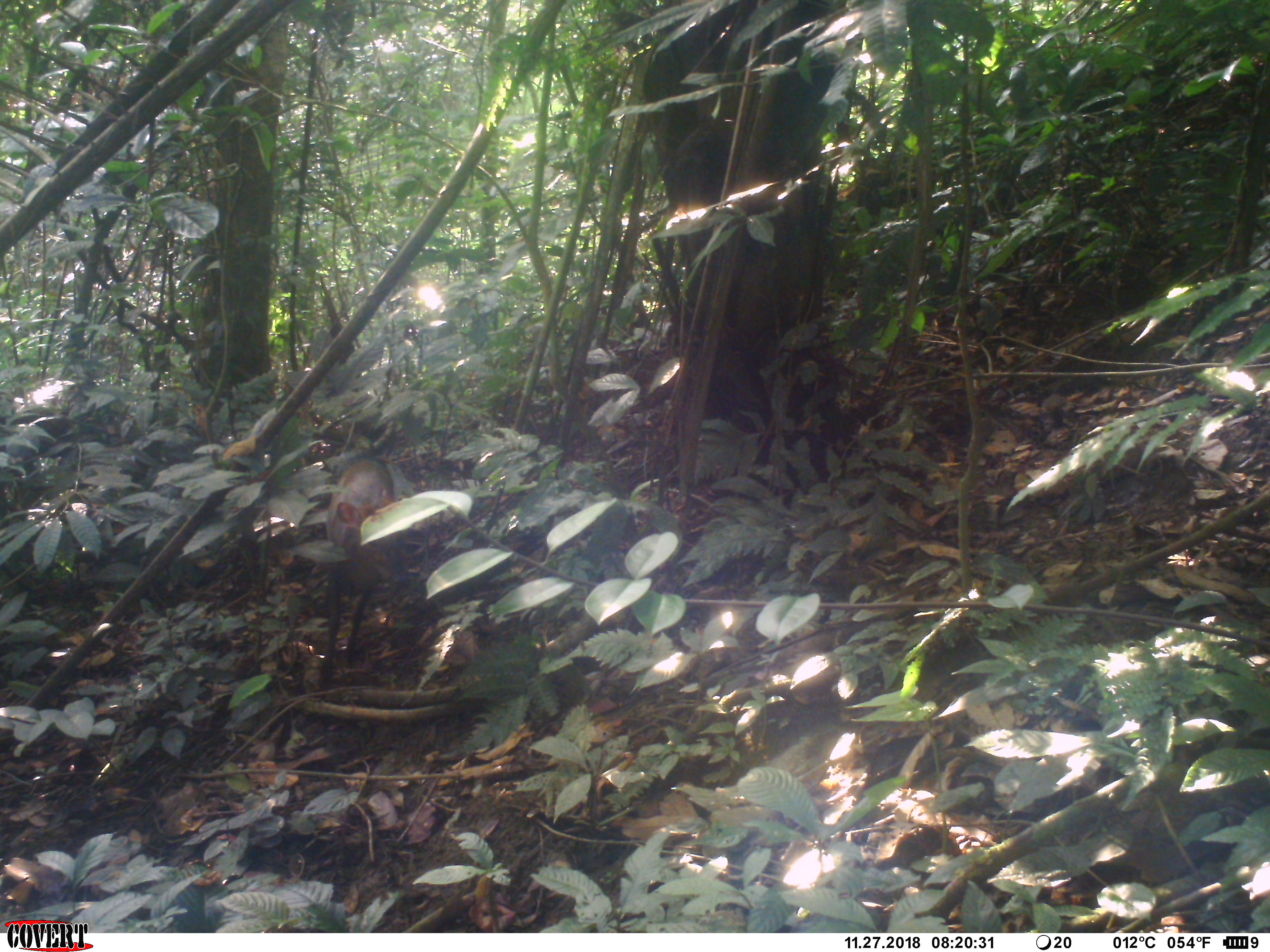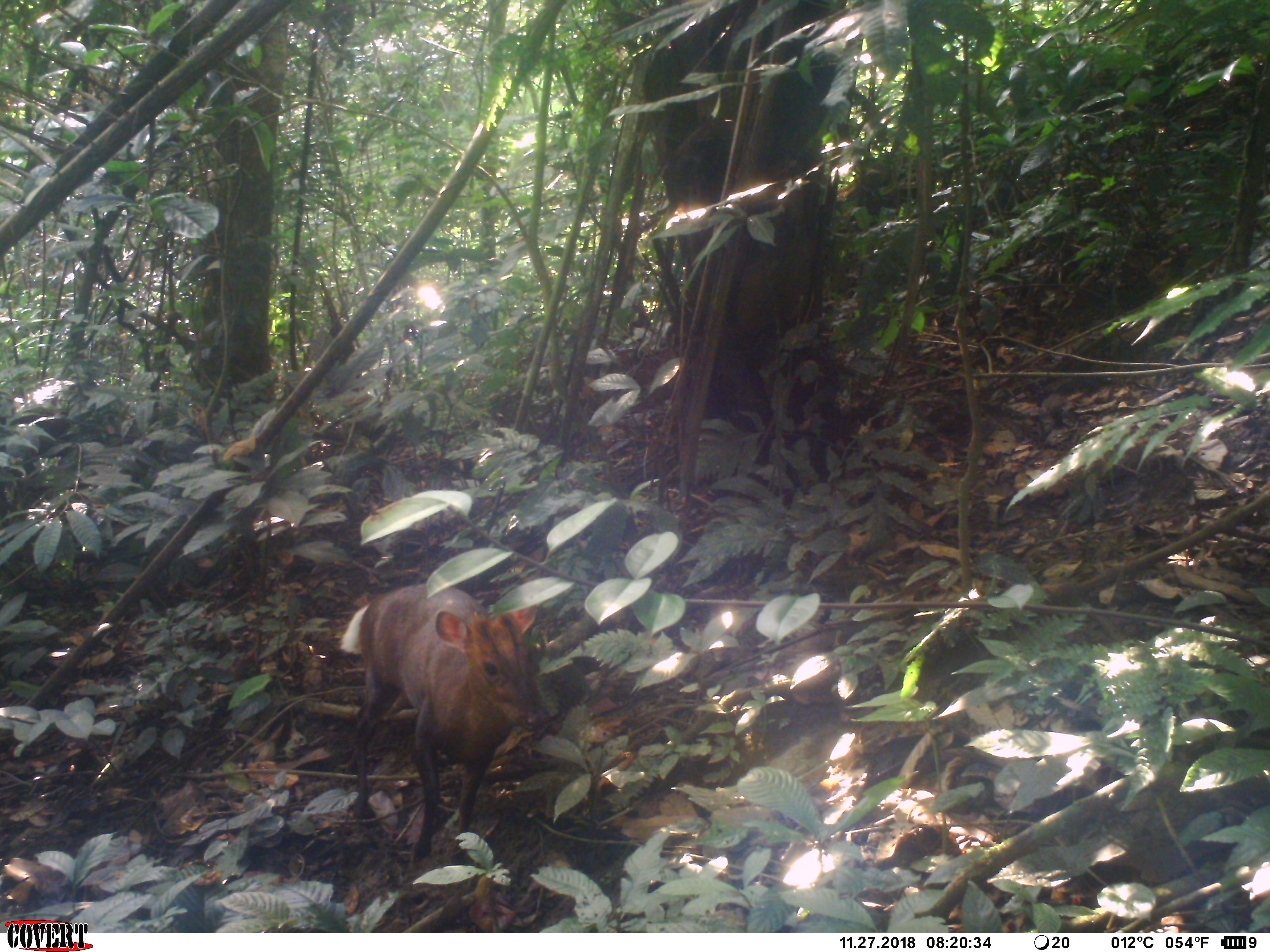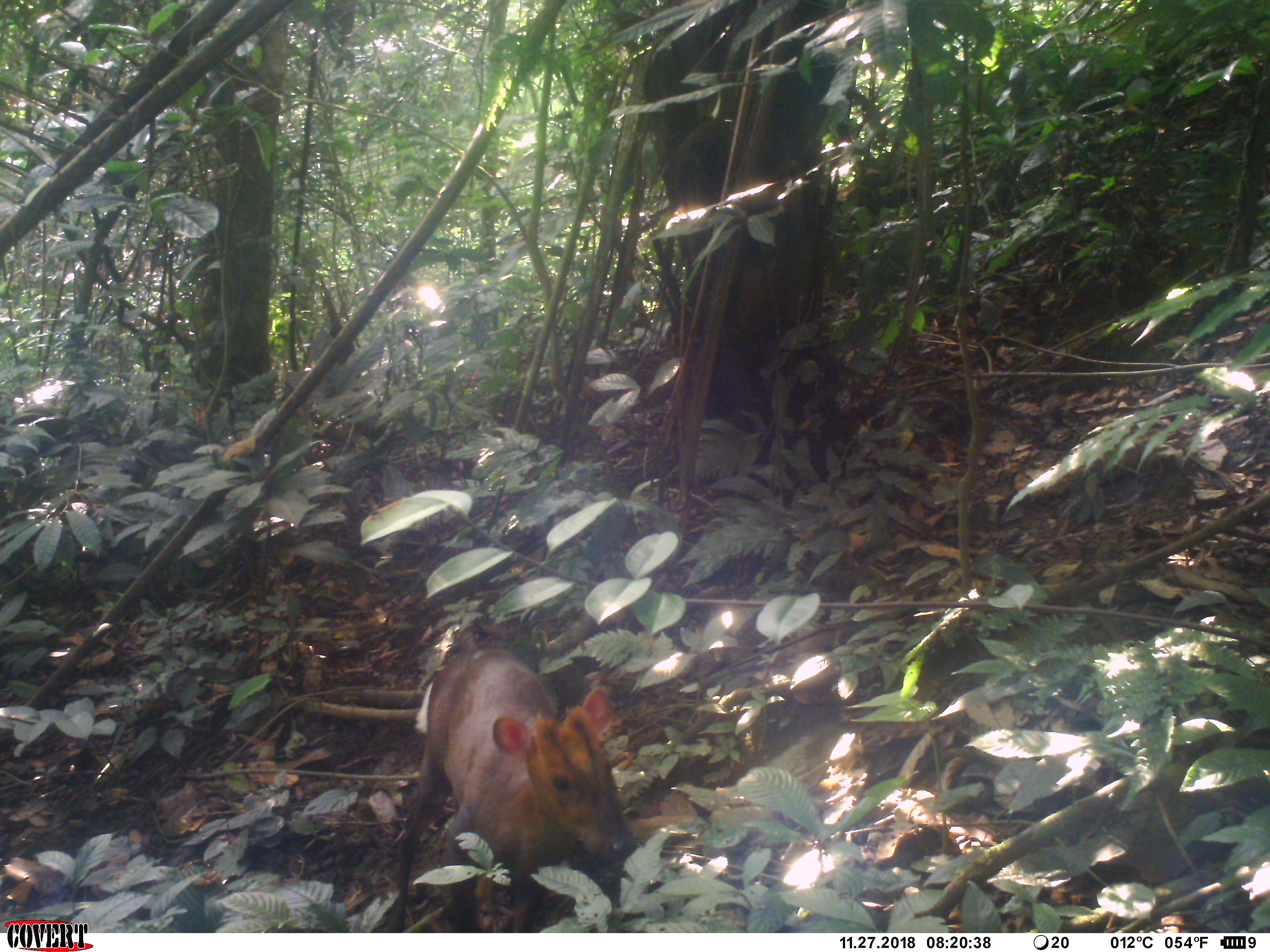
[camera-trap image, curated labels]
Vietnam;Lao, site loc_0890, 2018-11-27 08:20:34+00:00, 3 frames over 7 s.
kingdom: Animalia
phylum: Chordata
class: Mammalia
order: Artiodactyla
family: Cervidae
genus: Muntiacus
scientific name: Muntiacus rooseveltorum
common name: roosevelt's muntjac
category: roosevelts muntjac group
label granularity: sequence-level